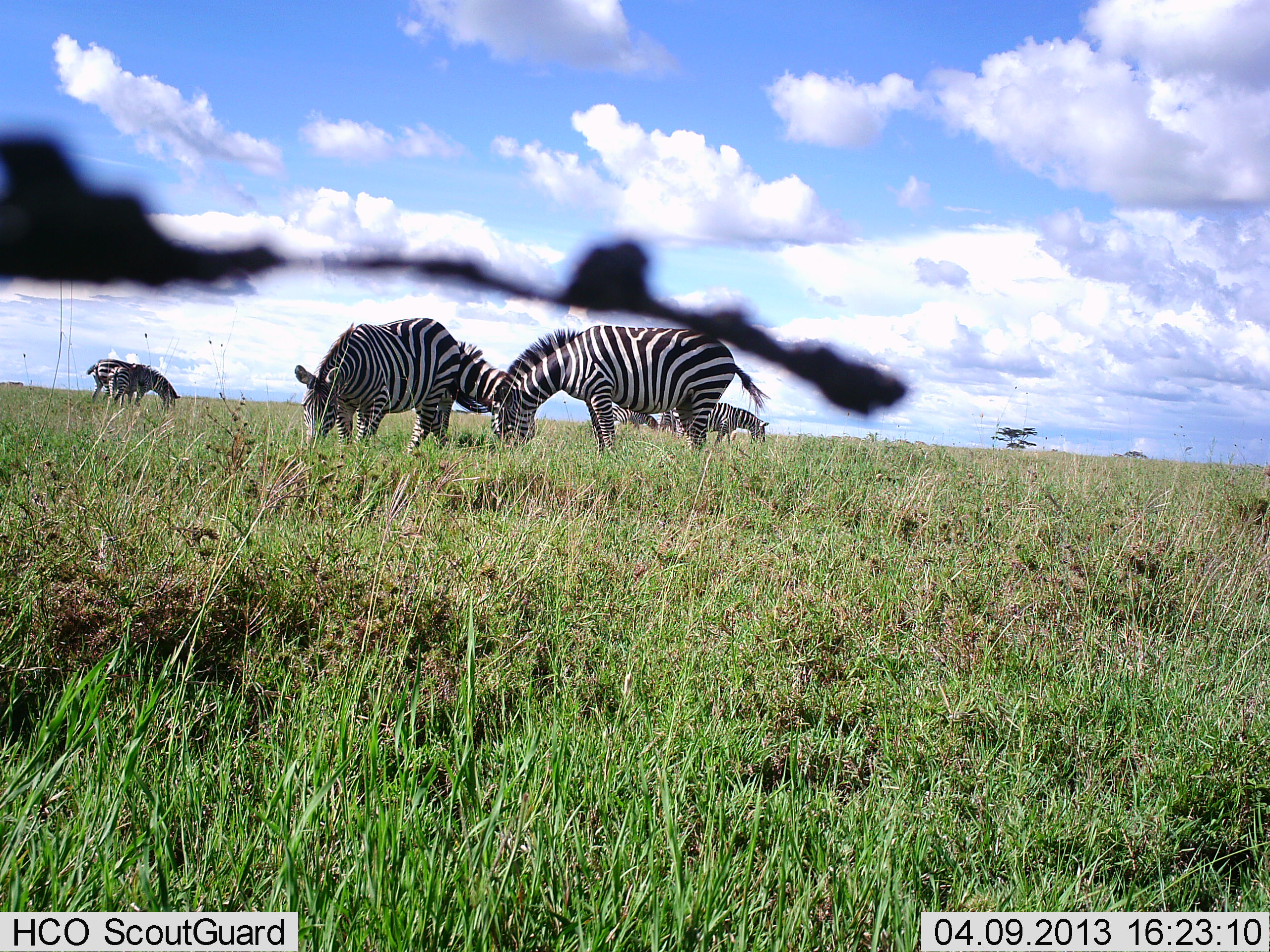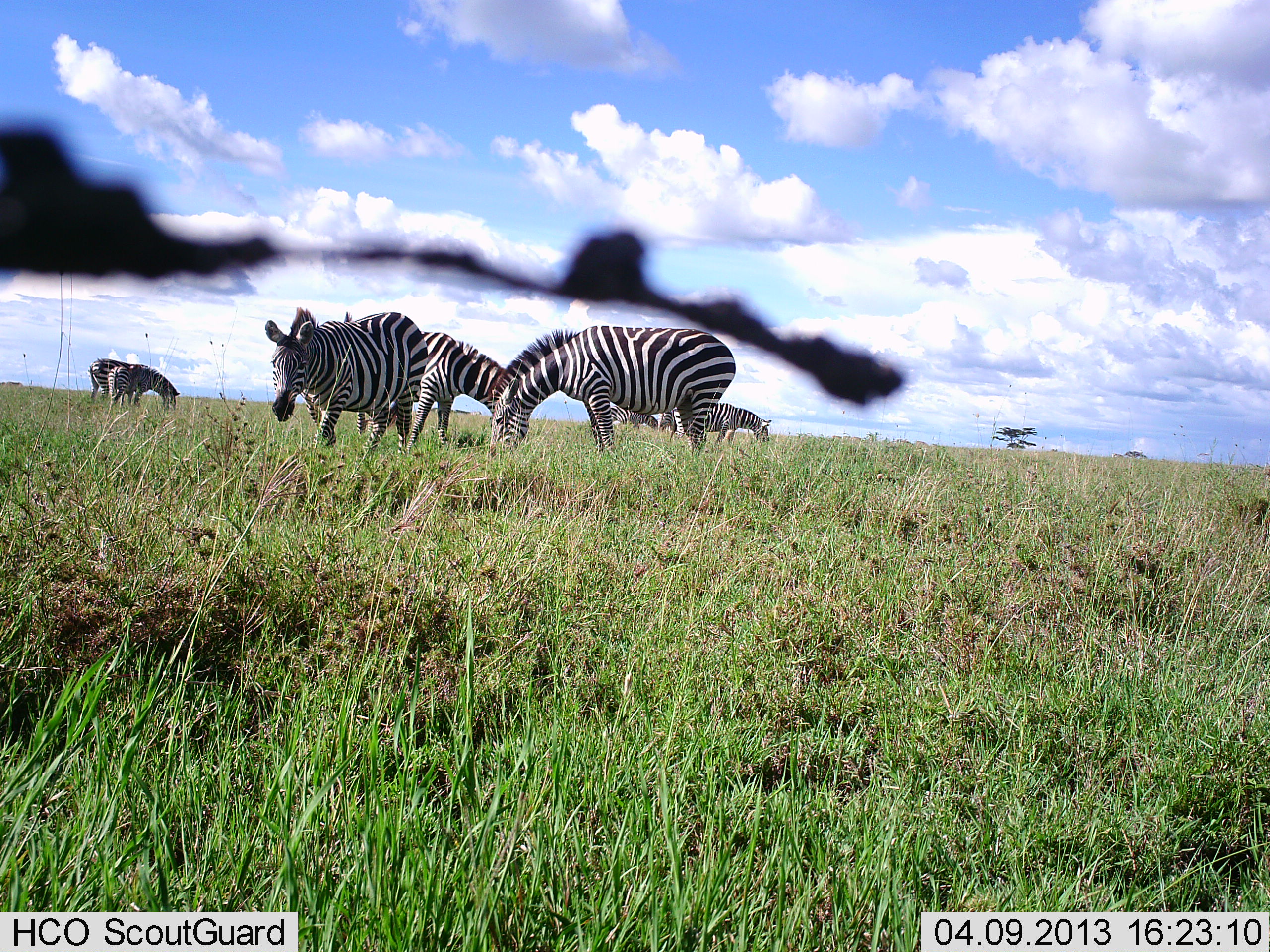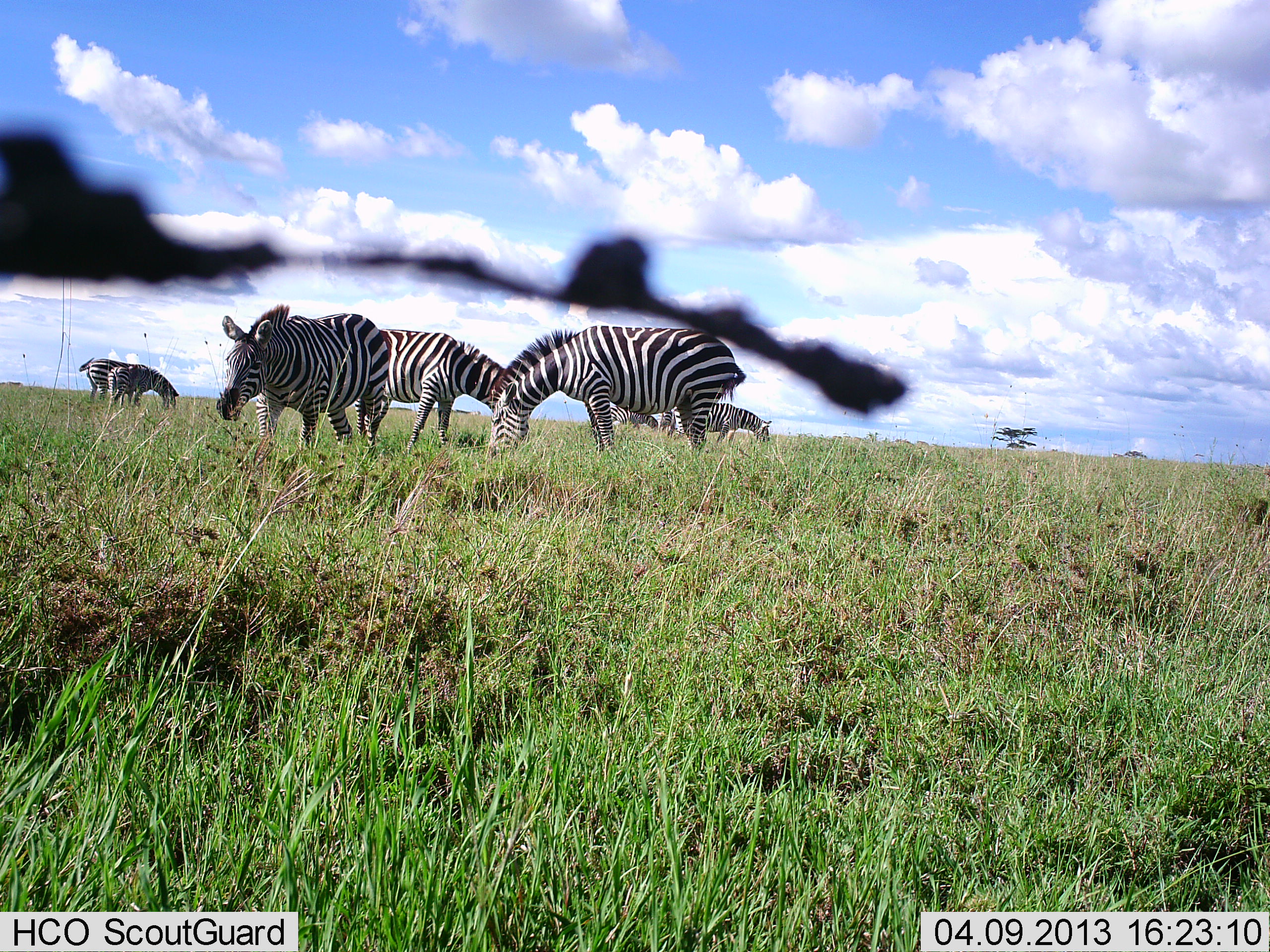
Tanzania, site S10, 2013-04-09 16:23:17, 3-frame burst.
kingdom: Animalia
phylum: Chordata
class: Mammalia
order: Perissodactyla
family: Equidae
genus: Equus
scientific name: Equus quagga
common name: plains zebra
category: zebra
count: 8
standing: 30%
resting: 0%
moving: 40%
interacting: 0%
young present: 0%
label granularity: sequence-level